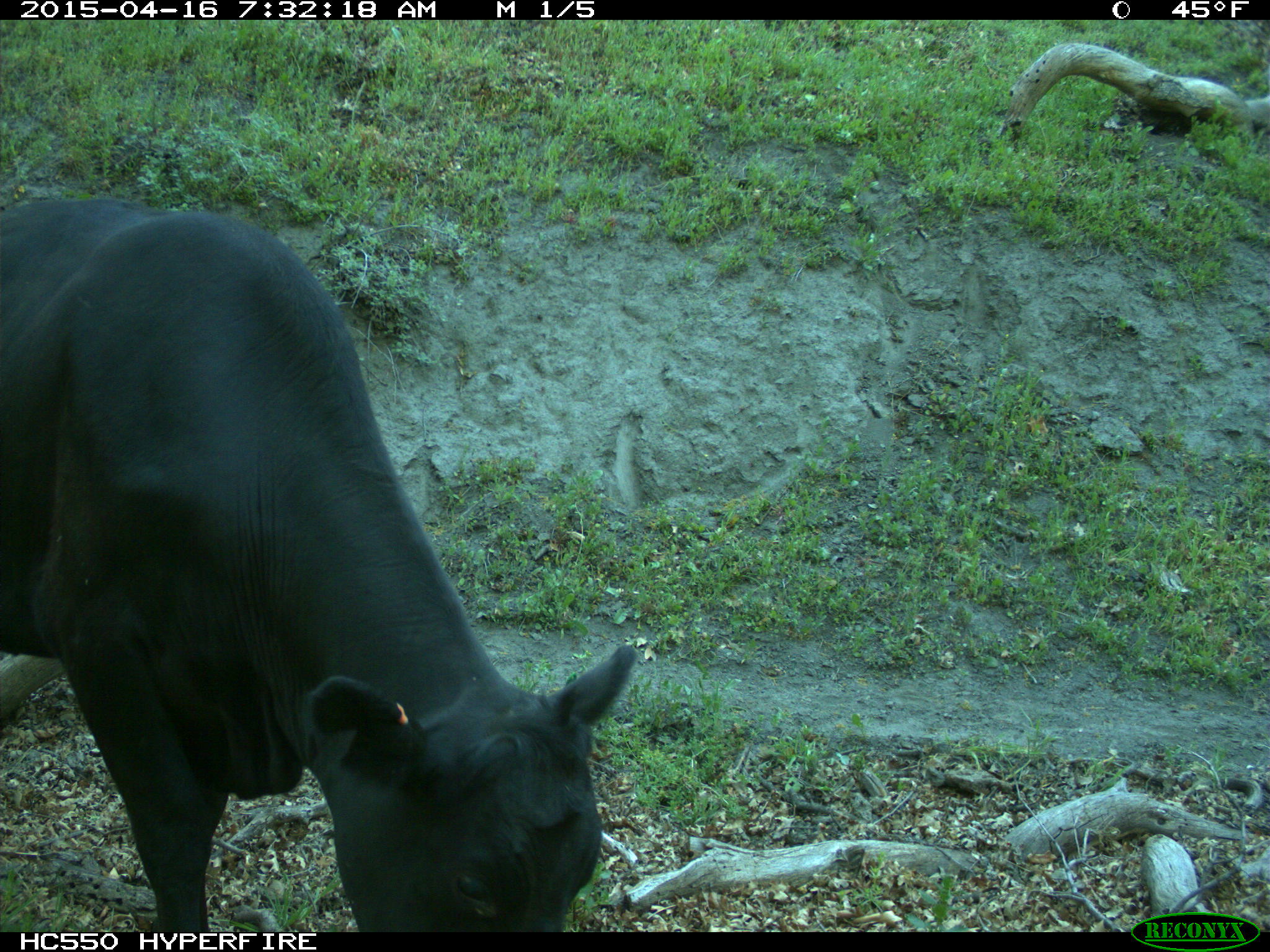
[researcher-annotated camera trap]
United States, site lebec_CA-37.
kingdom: Animalia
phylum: Chordata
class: Mammalia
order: Artiodactyla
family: Bovidae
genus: Bos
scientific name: Bos taurus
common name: domestic cow